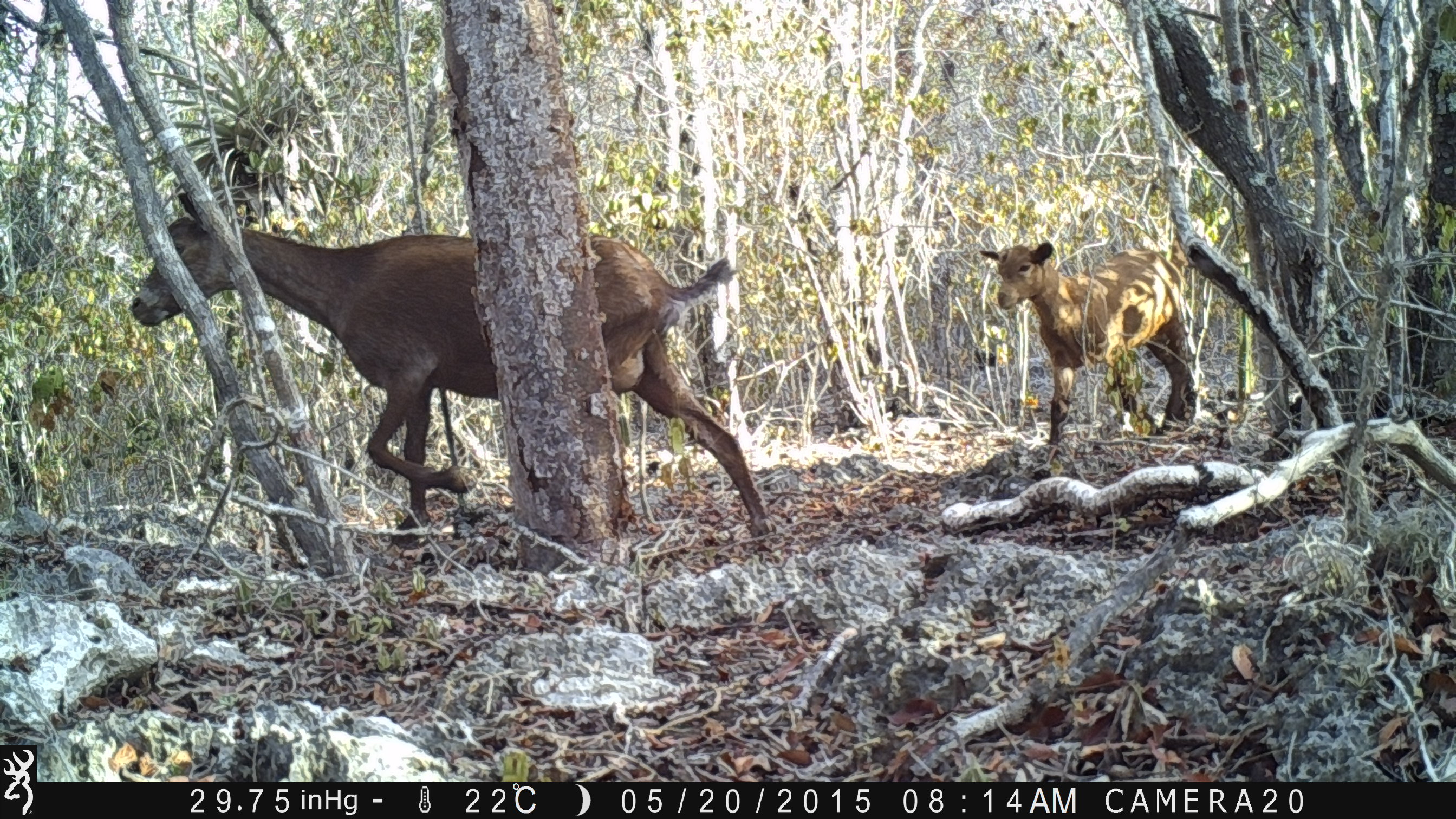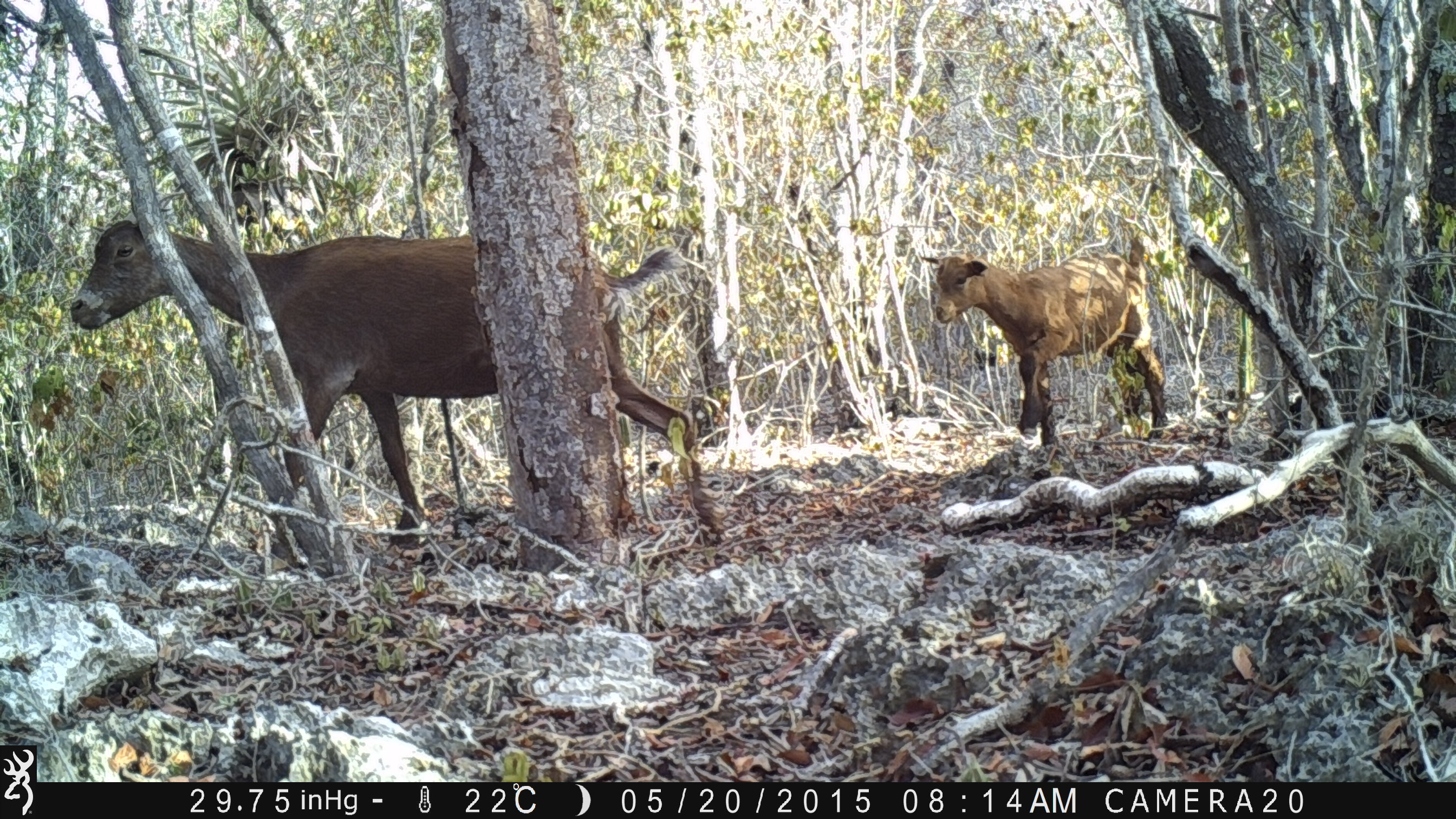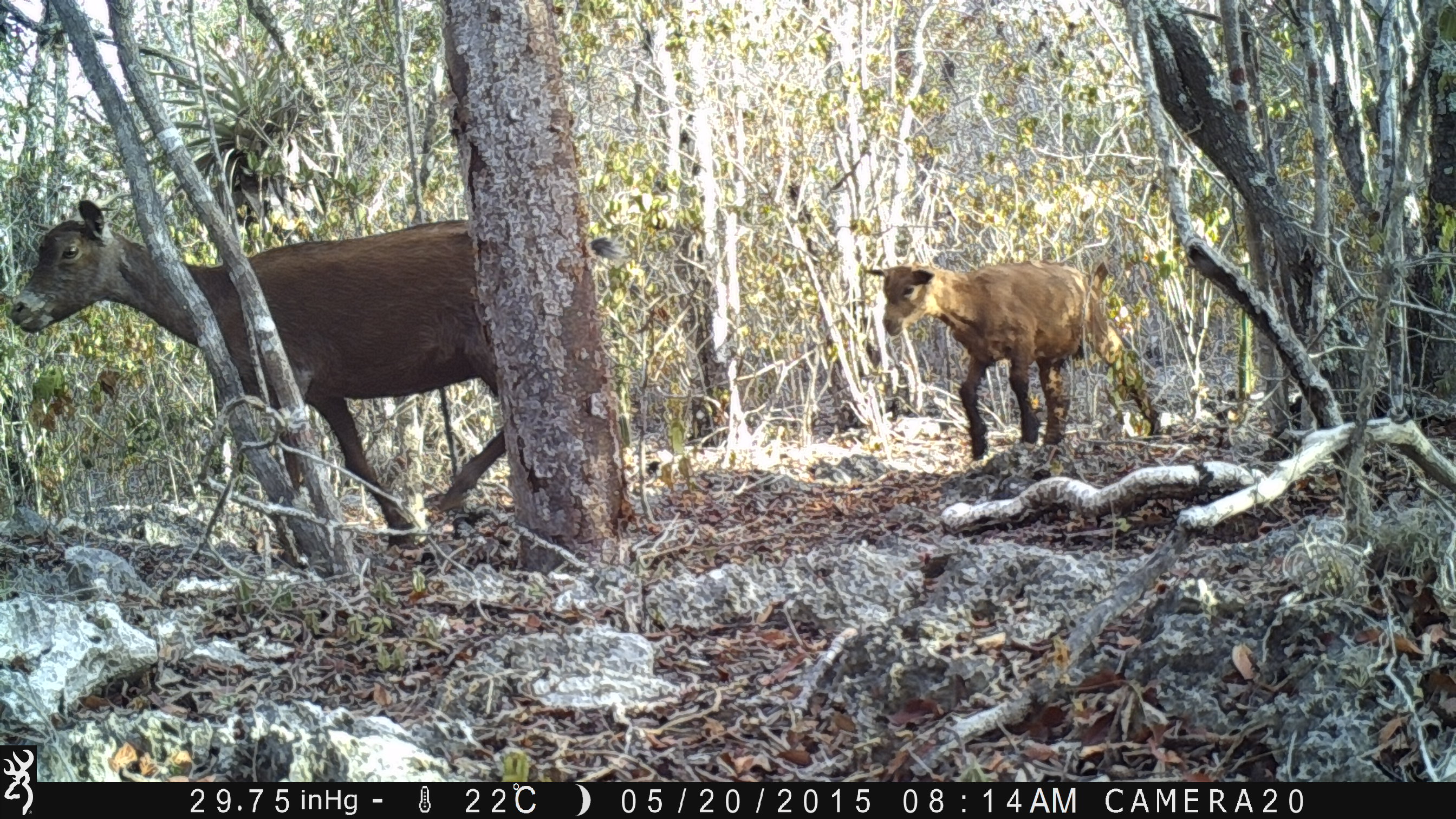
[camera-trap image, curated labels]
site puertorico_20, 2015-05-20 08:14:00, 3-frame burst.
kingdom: Animalia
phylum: Chordata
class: Mammalia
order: Artiodactyla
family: Bovidae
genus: Capra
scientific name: Capra hircus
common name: goat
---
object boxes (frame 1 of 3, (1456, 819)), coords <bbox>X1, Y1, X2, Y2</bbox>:
goat: <bbox>127, 164, 769, 548</bbox>; <bbox>974, 238, 1196, 454</bbox>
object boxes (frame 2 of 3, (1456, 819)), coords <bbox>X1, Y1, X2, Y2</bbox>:
goat: <bbox>63, 211, 728, 562</bbox>; <bbox>923, 244, 1162, 445</bbox>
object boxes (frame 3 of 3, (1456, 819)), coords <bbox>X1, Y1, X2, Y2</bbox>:
goat: <bbox>7, 193, 625, 553</bbox>; <bbox>863, 257, 1155, 462</bbox>